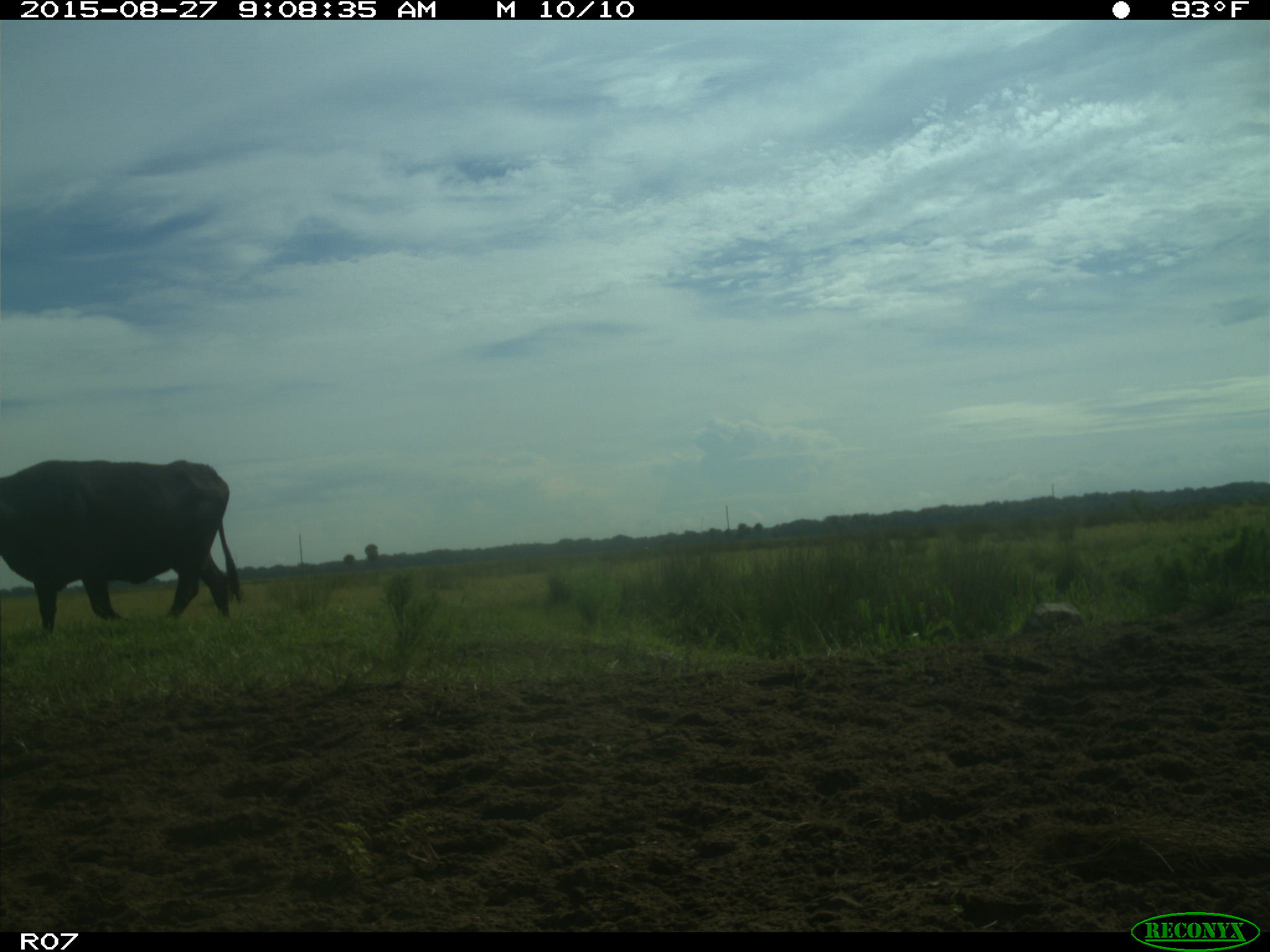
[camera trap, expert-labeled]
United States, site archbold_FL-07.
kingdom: Animalia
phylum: Chordata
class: Mammalia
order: Artiodactyla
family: Bovidae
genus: Bos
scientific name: Bos taurus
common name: domestic cow